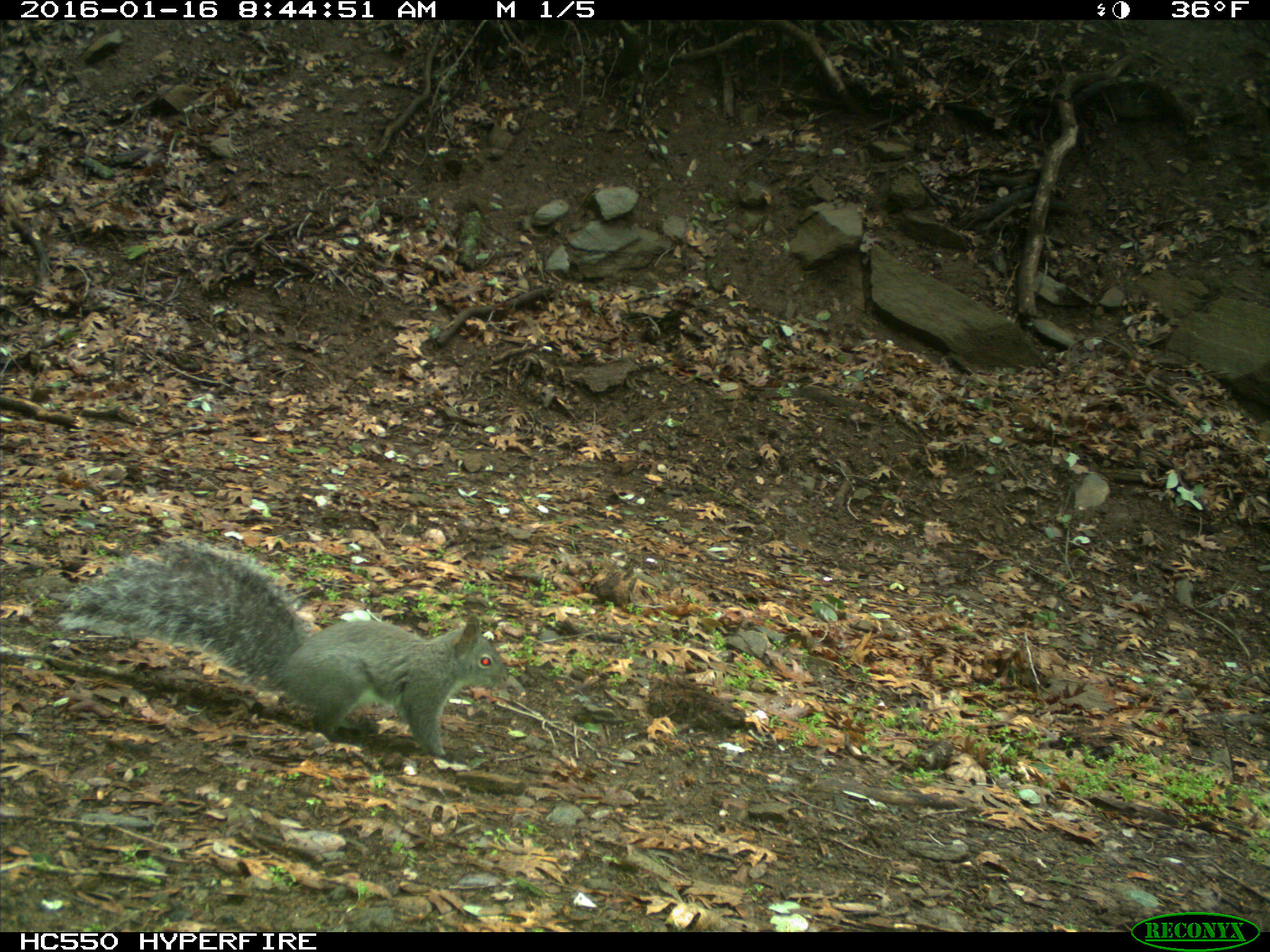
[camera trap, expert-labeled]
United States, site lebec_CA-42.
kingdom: Animalia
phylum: Chordata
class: Mammalia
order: Rodentia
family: Sciuridae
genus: Sciurus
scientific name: Sciurus carolinensis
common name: eastern gray squirrel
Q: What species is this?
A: Sciurus carolinensis (eastern gray squirrel).